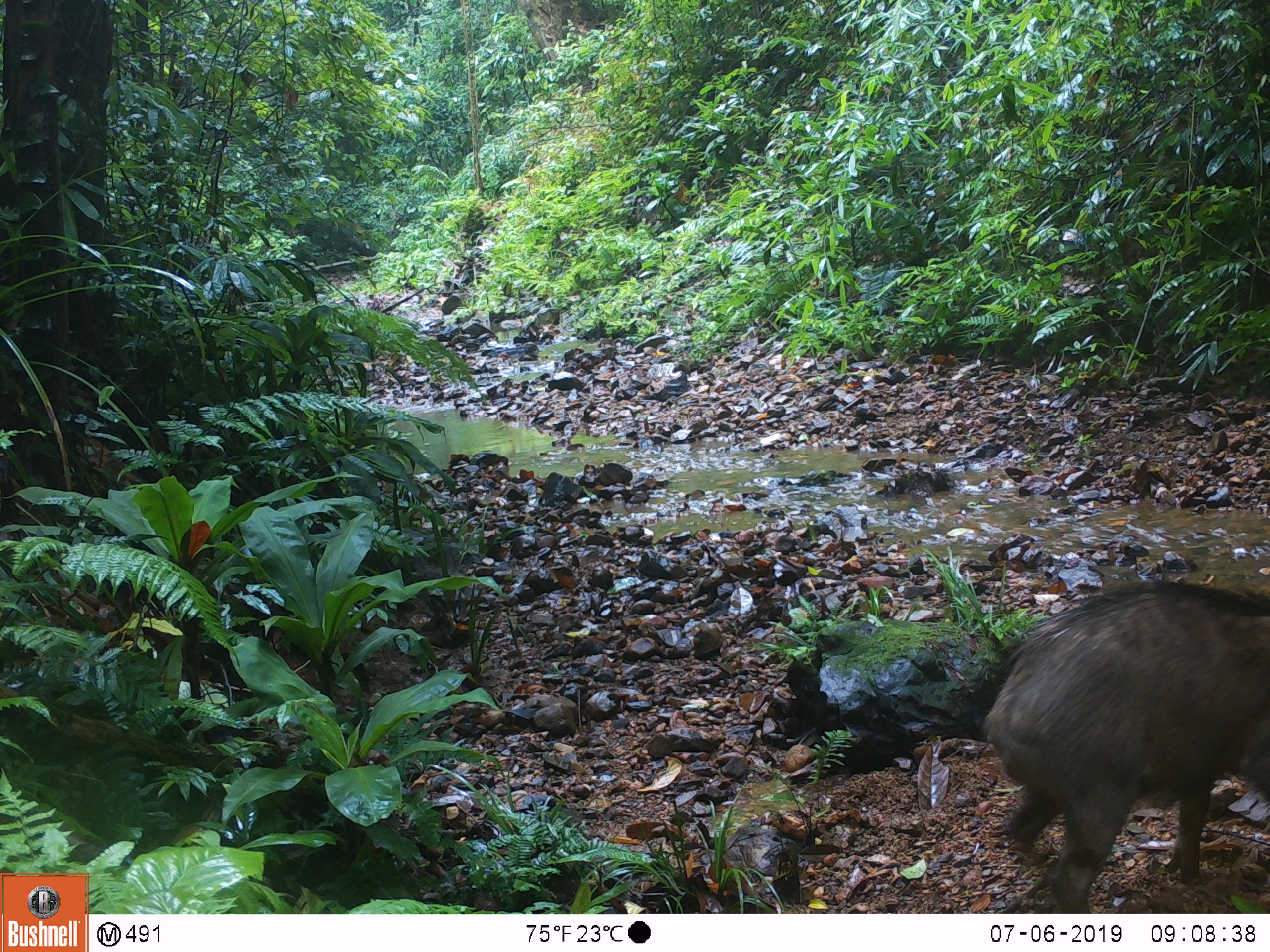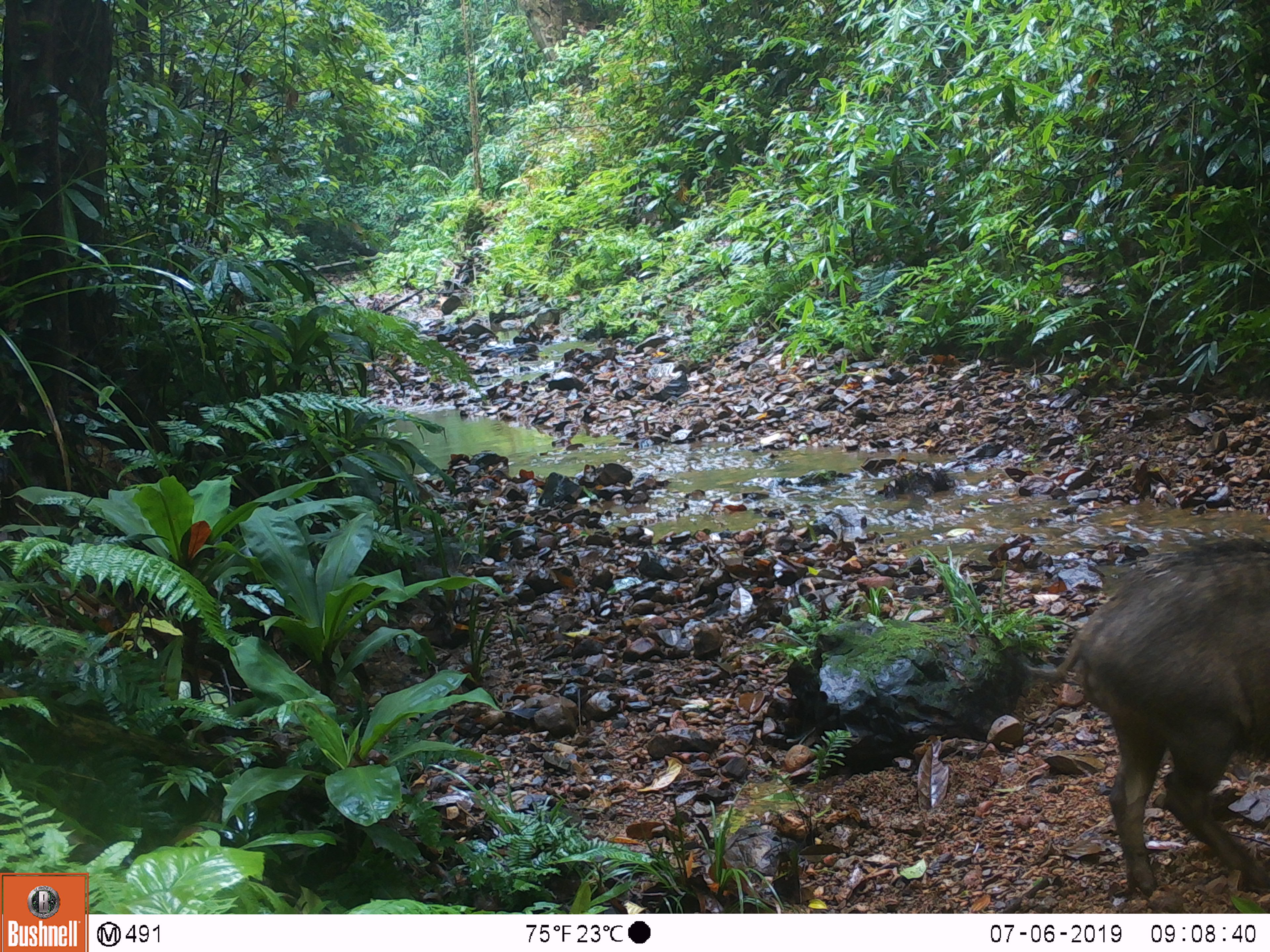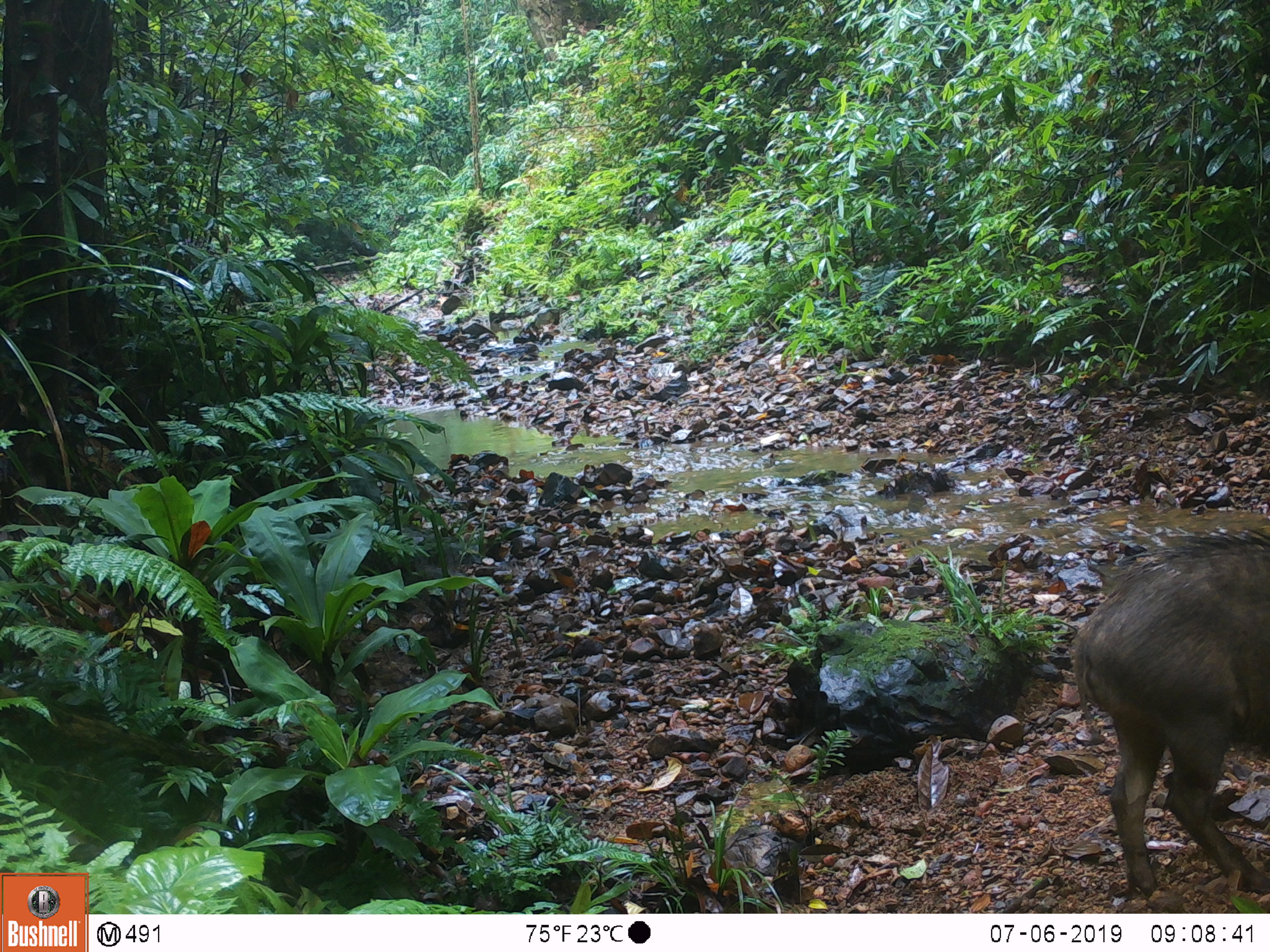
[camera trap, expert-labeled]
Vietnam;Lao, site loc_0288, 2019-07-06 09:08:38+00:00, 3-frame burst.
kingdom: Animalia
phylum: Chordata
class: Mammalia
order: Artiodactyla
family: Suidae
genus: Sus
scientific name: Sus scrofa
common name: eurasian wild pig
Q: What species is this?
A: Eurasian wild pig (Sus scrofa).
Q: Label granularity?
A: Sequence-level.